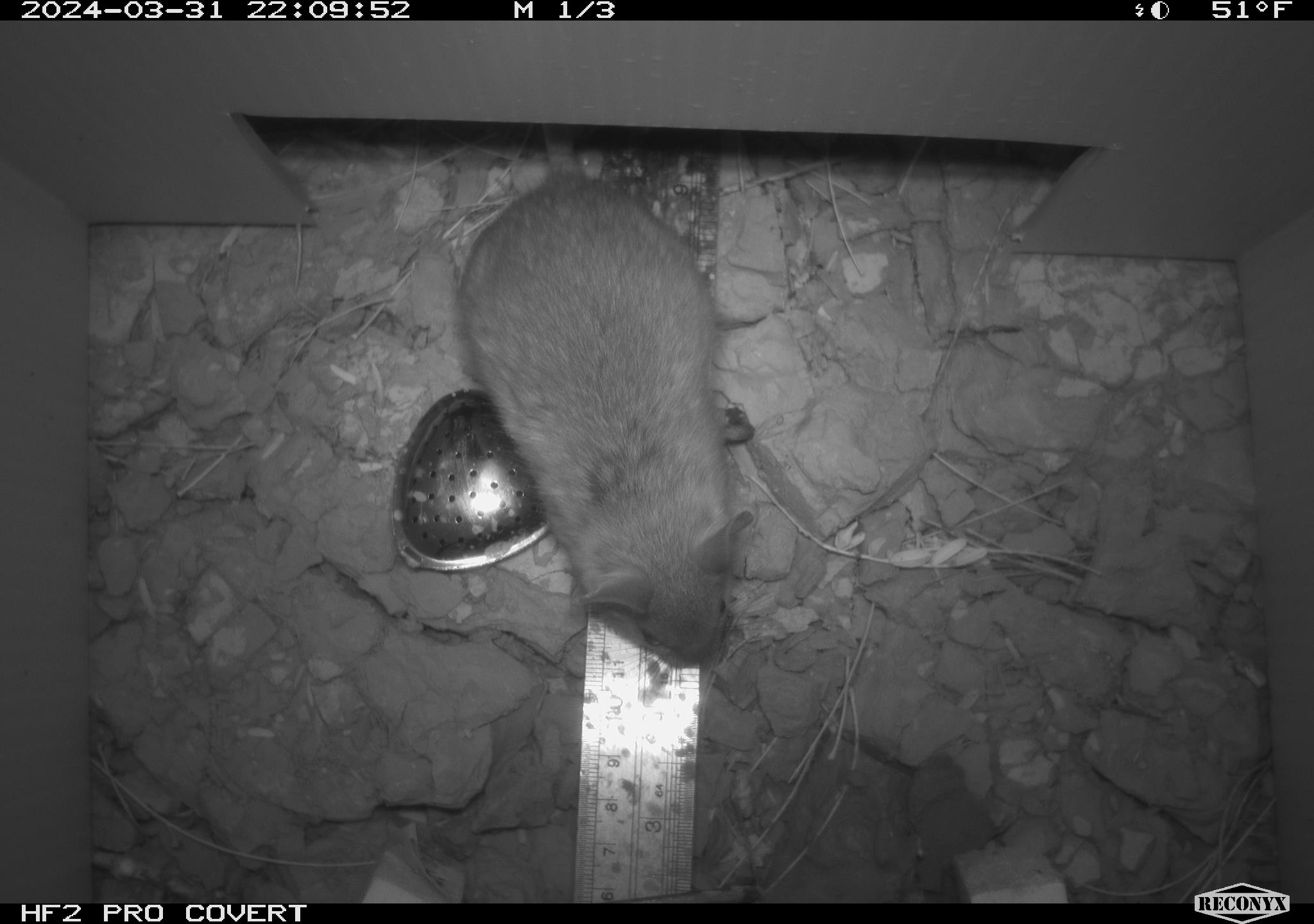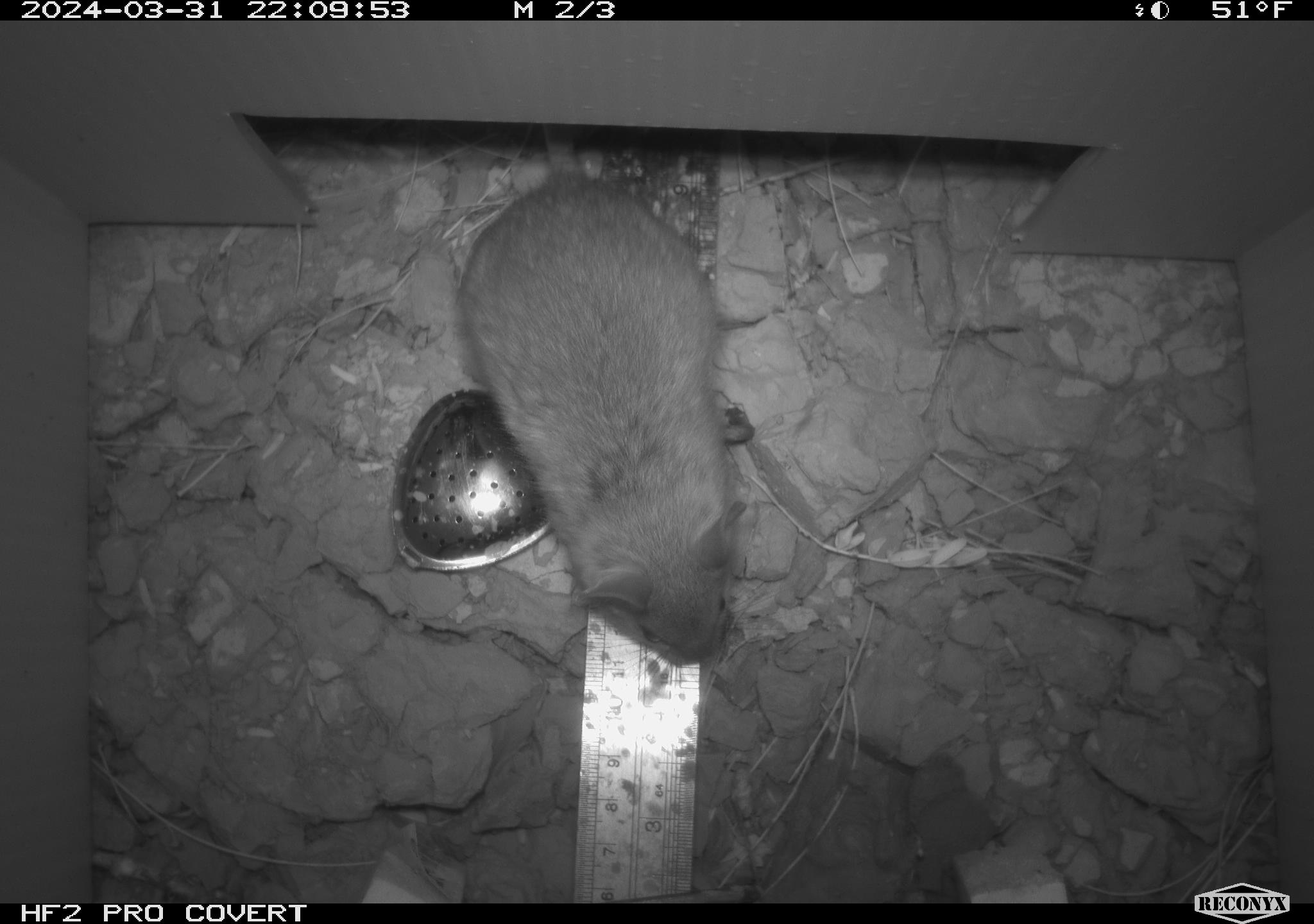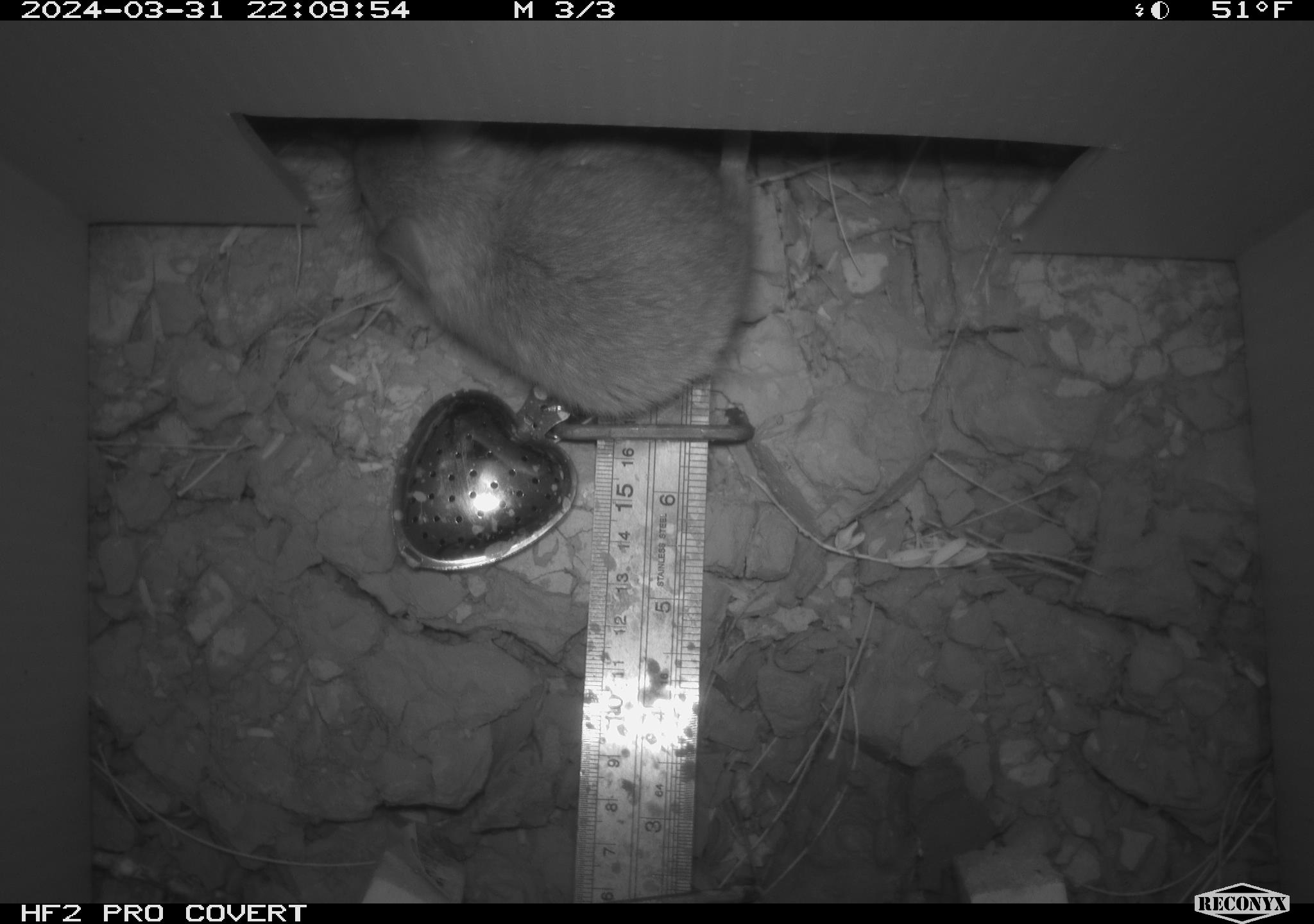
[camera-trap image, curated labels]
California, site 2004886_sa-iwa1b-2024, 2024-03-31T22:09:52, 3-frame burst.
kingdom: Animalia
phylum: Chordata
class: Mammalia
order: Rodentia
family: Cricetidae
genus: Neotoma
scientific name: Neotoma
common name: pack rat or woodrat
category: neotoma species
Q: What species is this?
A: Neotoma species (pack rat or woodrat) (Neotoma).